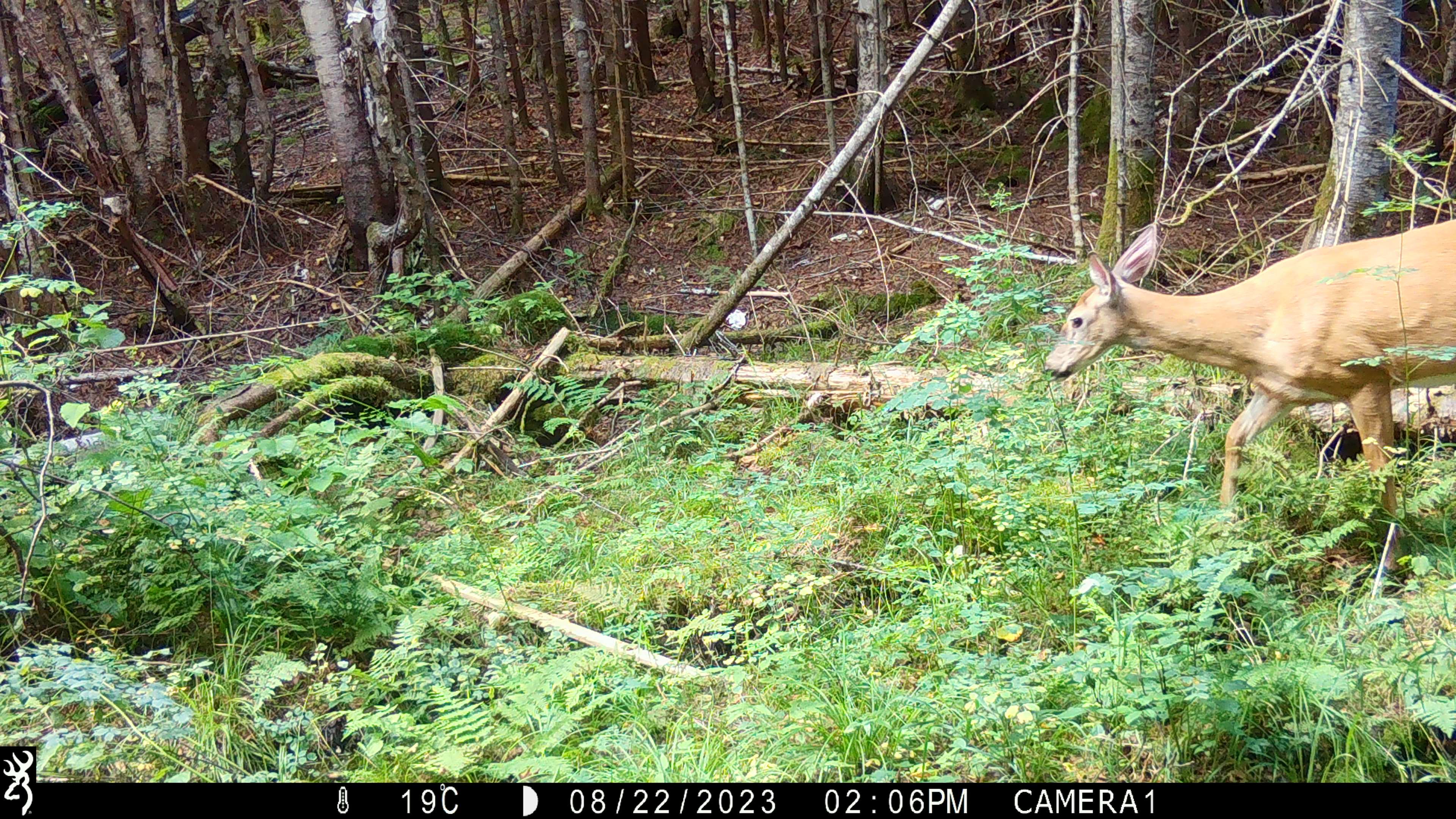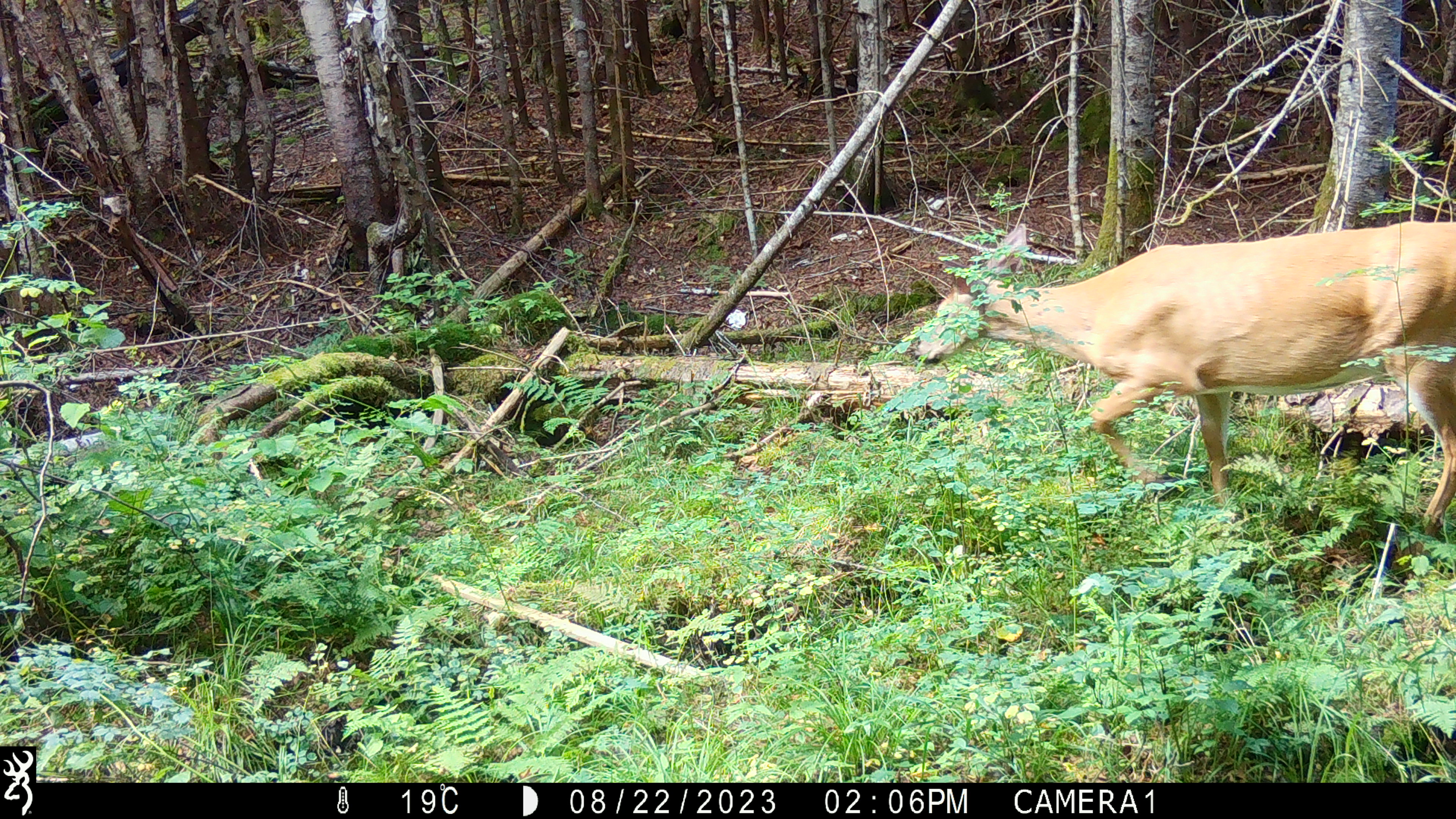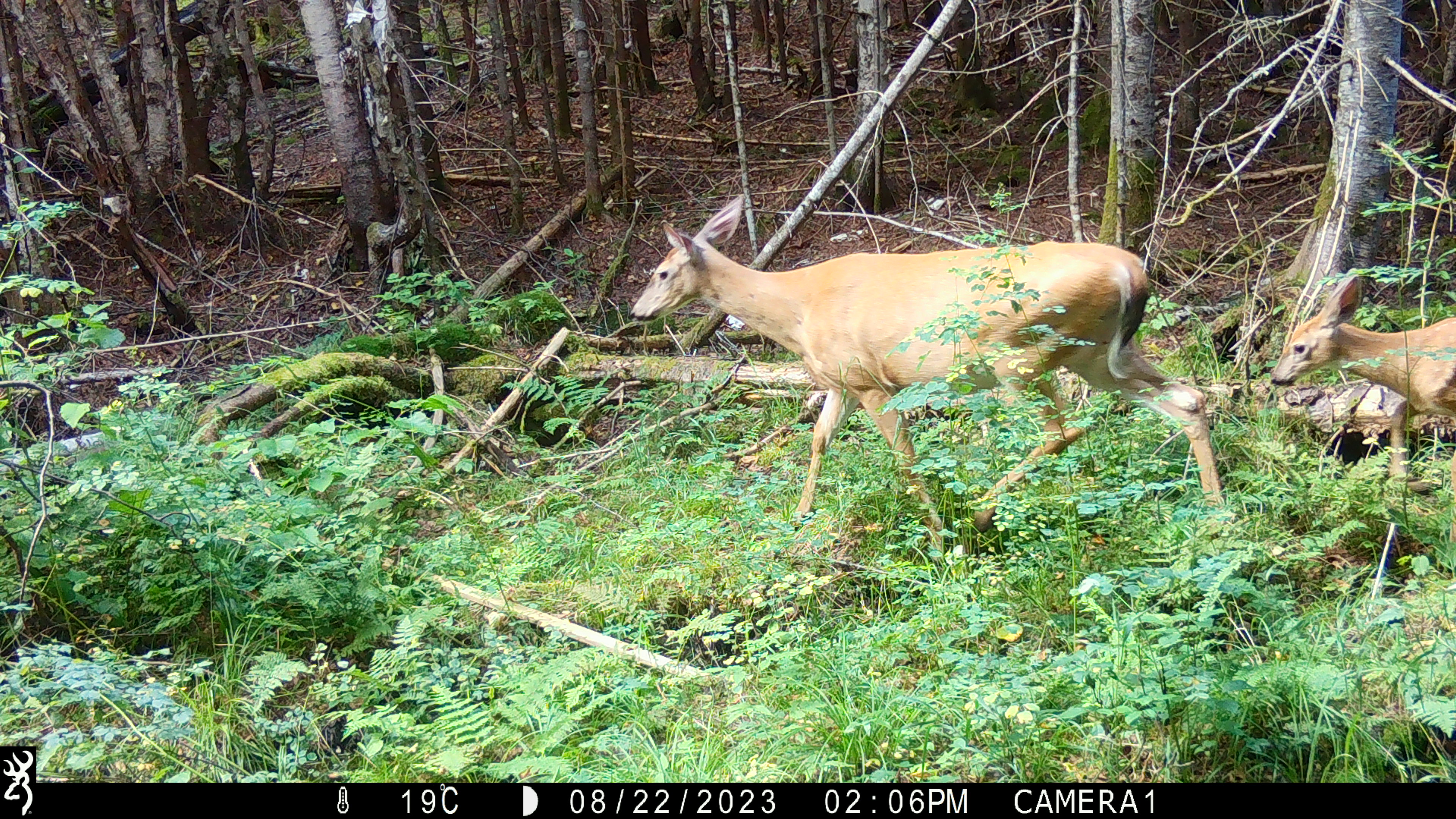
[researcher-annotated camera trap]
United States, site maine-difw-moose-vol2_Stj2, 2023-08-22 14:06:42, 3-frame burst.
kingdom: Animalia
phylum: Chordata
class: Mammalia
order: Artiodactyla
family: Cervidae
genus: Odocoileus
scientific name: Odocoileus virginianus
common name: white-tailed deer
White-tailed deer (Odocoileus virginianus).